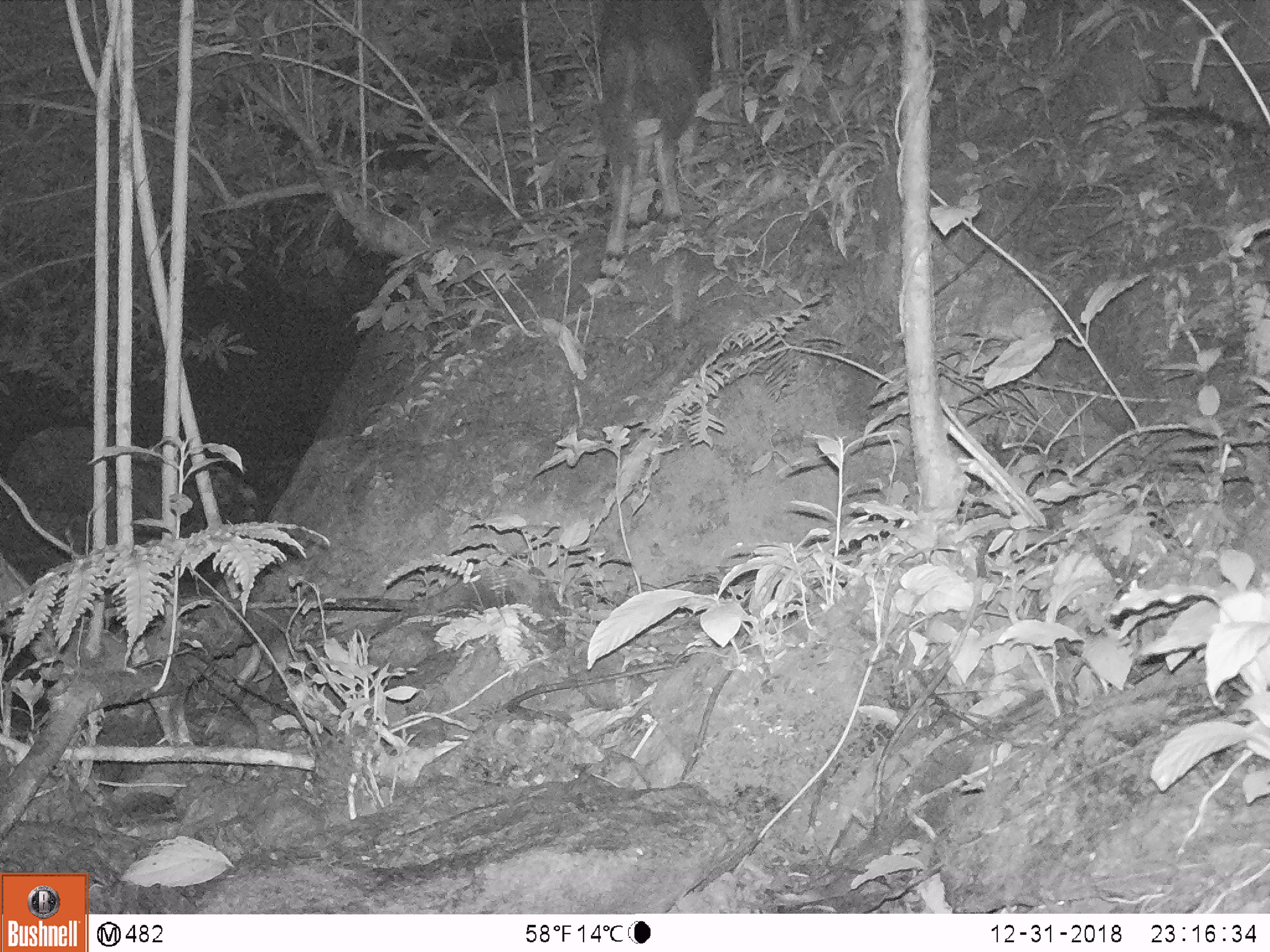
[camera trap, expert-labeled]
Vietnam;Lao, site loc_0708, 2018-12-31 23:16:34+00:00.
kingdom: Animalia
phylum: Chordata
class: Mammalia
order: Artiodactyla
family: Bovidae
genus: Capricornis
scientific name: Capricornis sumatraensis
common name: chinese serow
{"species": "chinese serow (Capricornis sumatraensis)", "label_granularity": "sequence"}